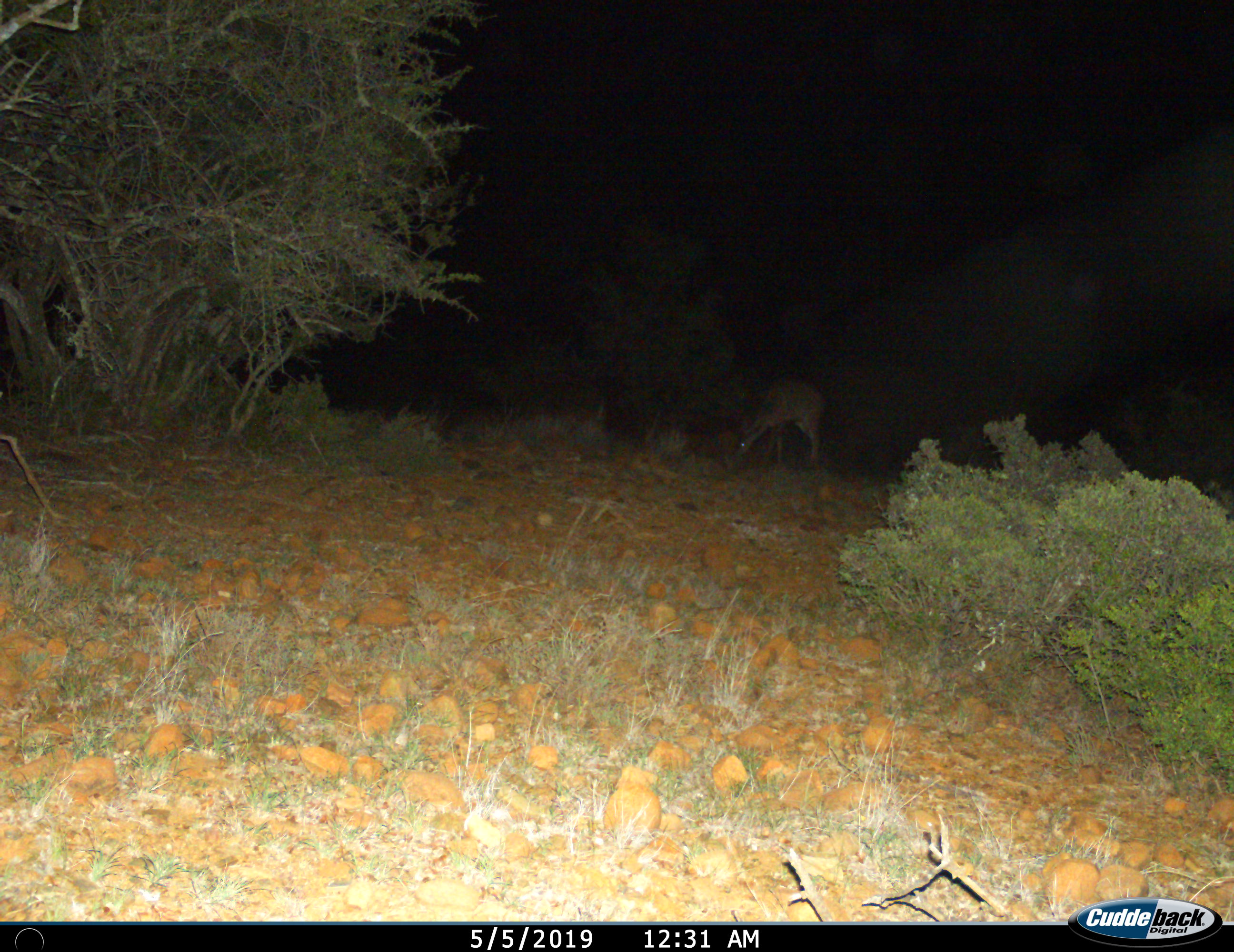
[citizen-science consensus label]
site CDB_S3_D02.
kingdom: Animalia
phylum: Chordata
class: Mammalia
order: Artiodactyla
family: Bovidae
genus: Tragelaphus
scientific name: Tragelaphus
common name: kudu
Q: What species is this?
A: Kudu (Tragelaphus).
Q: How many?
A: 1.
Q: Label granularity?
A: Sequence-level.